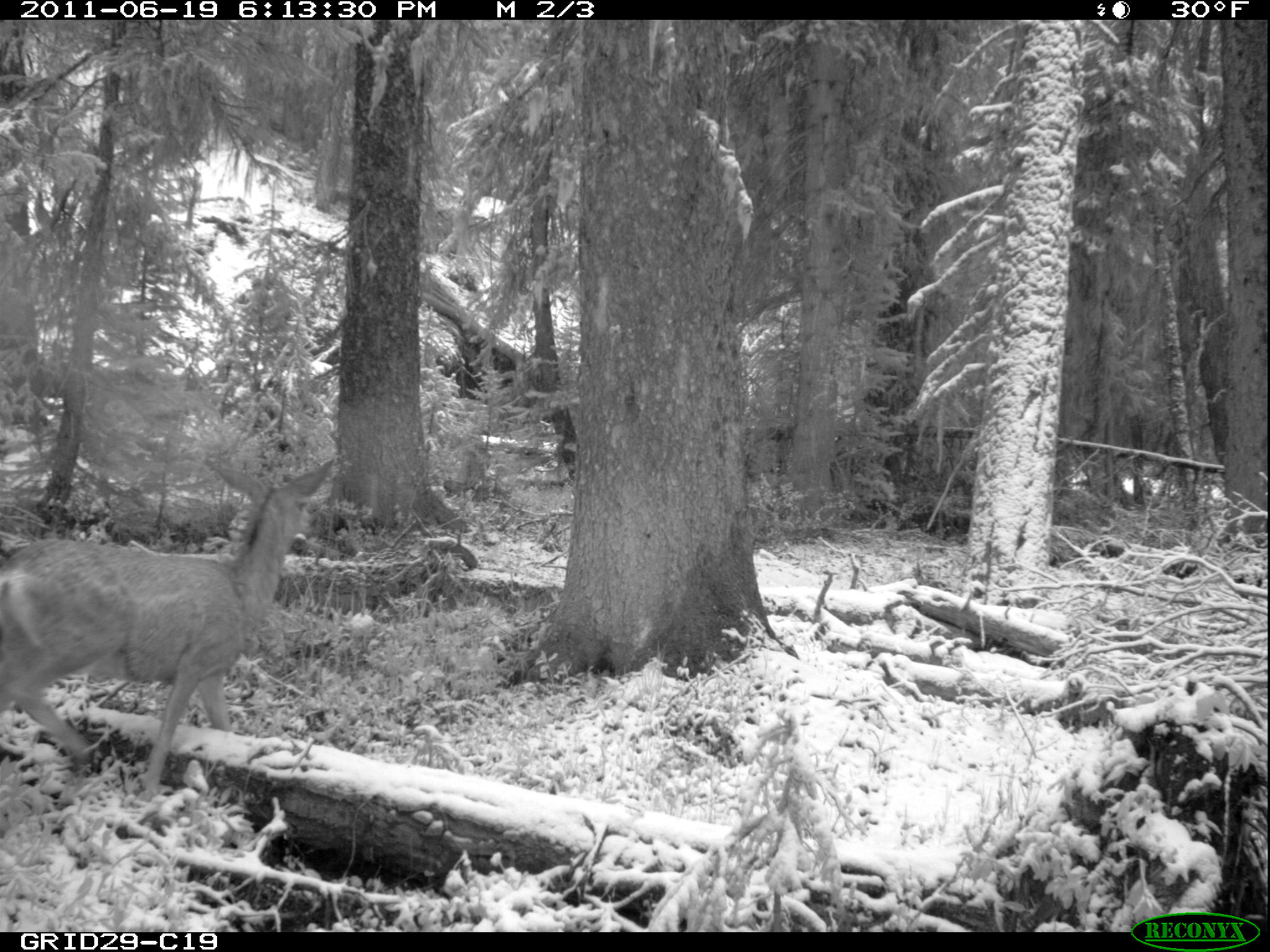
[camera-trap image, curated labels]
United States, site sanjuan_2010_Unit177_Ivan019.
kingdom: Animalia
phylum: Chordata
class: Mammalia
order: Artiodactyla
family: Cervidae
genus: Odocoileus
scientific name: Odocoileus hemionus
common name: mule deer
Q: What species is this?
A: Odocoileus hemionus (mule deer).